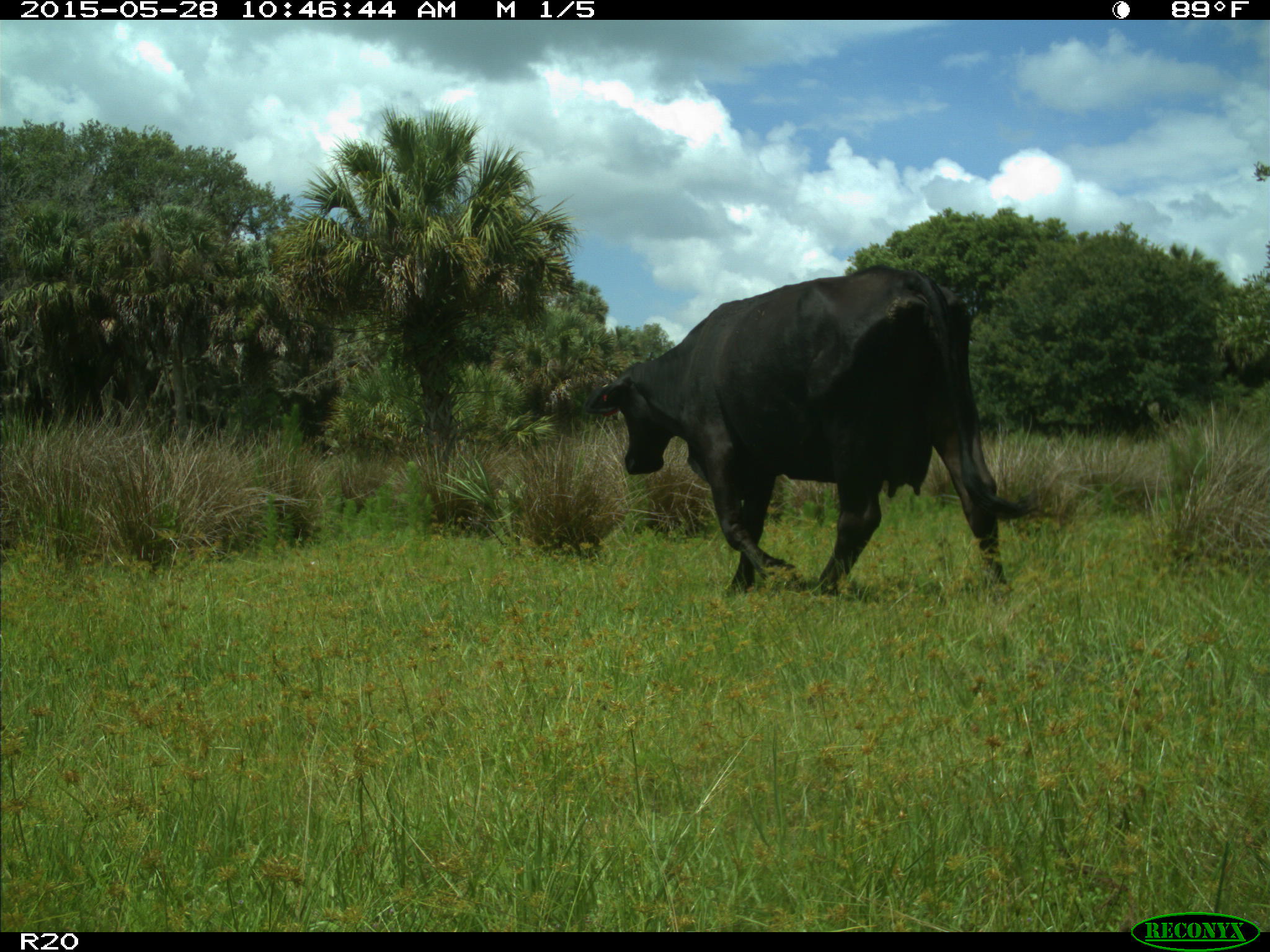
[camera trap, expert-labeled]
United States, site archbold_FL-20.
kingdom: Animalia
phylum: Chordata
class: Mammalia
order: Artiodactyla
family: Bovidae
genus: Bos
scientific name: Bos taurus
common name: domestic cow